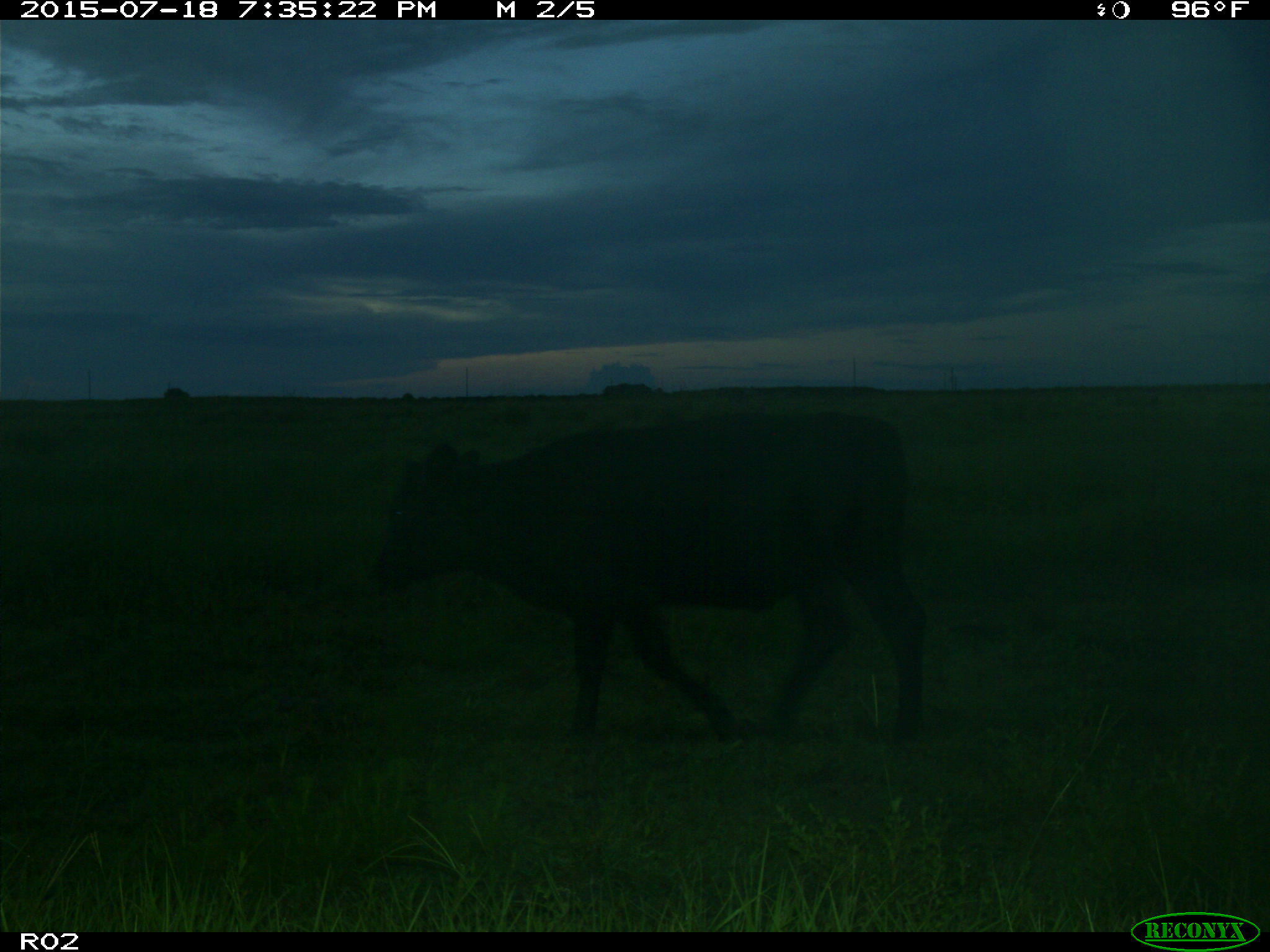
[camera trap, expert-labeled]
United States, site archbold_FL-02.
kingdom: Animalia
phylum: Chordata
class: Mammalia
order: Artiodactyla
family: Bovidae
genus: Bos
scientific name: Bos taurus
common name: domestic cow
Bos taurus (domestic cow).